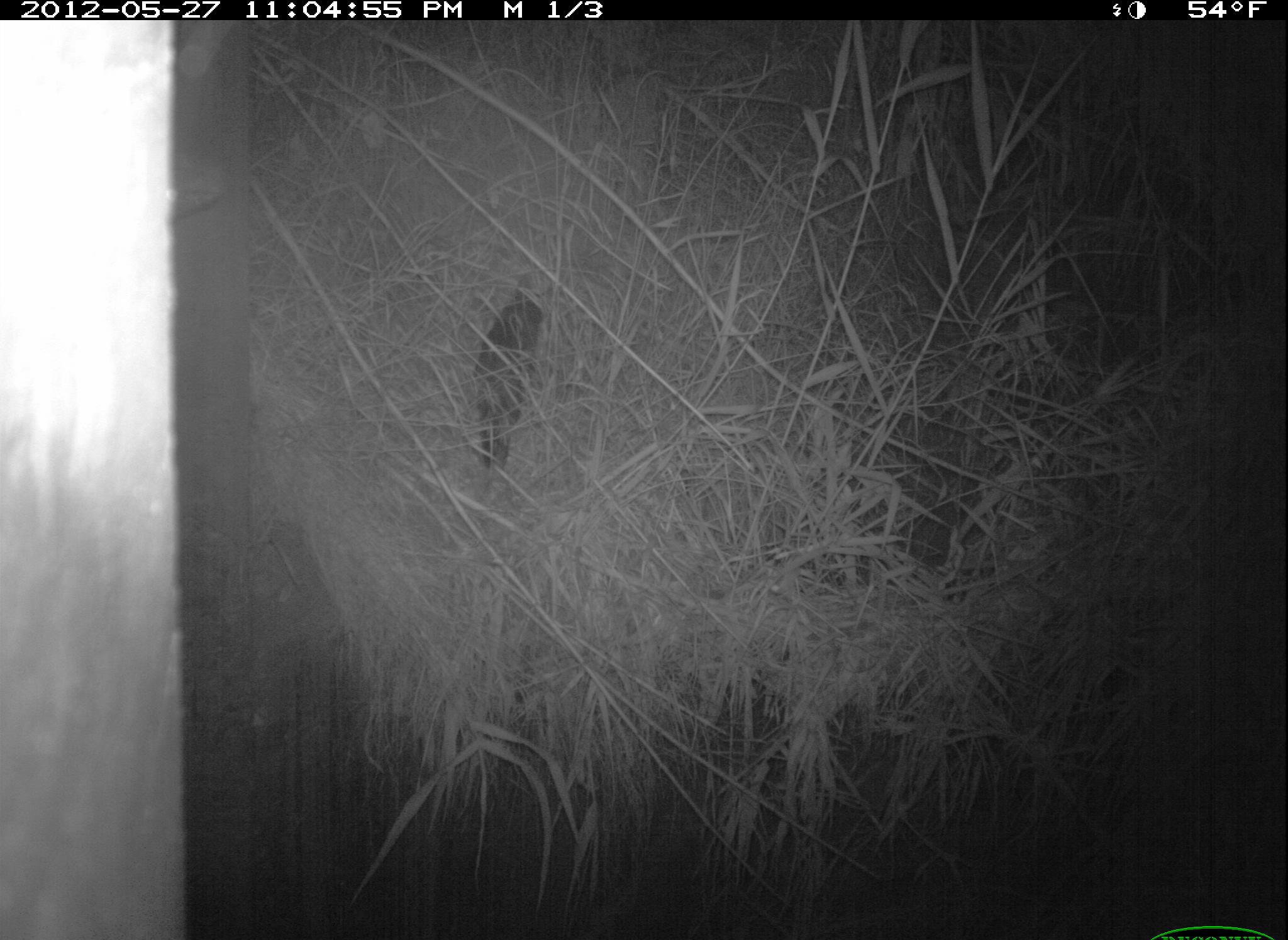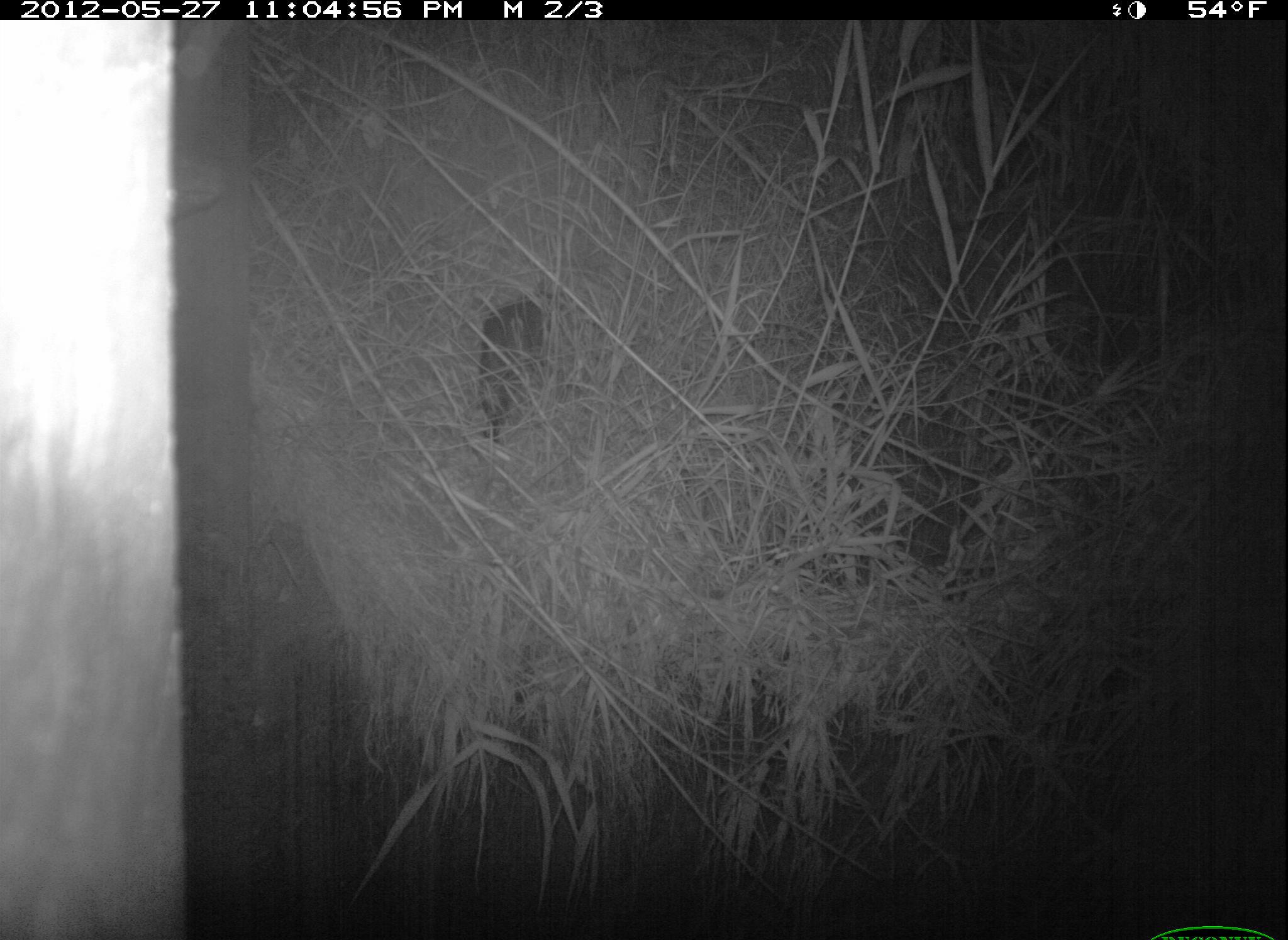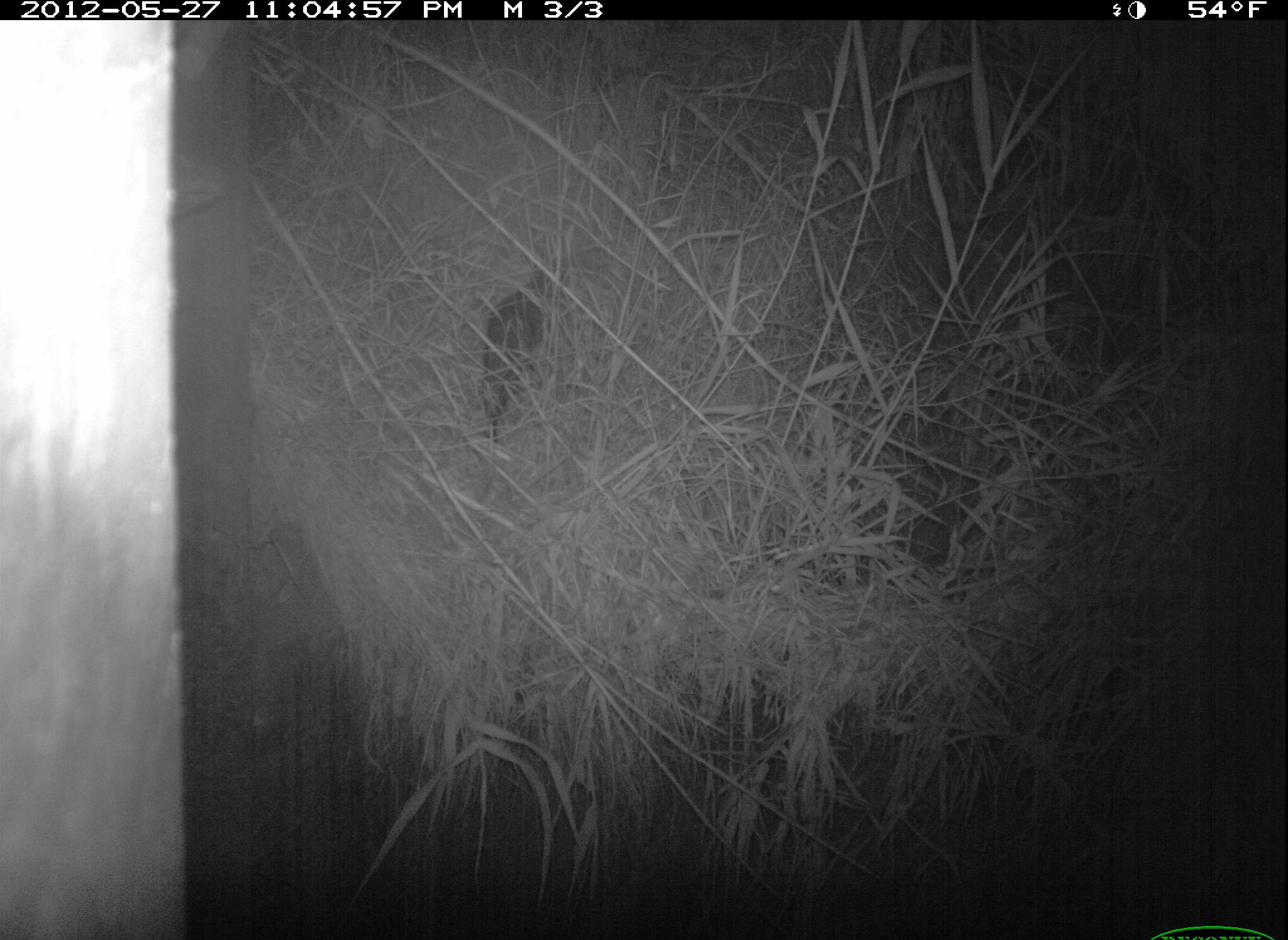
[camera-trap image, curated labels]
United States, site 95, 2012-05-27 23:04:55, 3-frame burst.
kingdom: Animalia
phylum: Chordata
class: Mammalia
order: Carnivora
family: Felidae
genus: Felis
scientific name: Felis catus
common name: cat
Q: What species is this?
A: Cat (Felis catus).